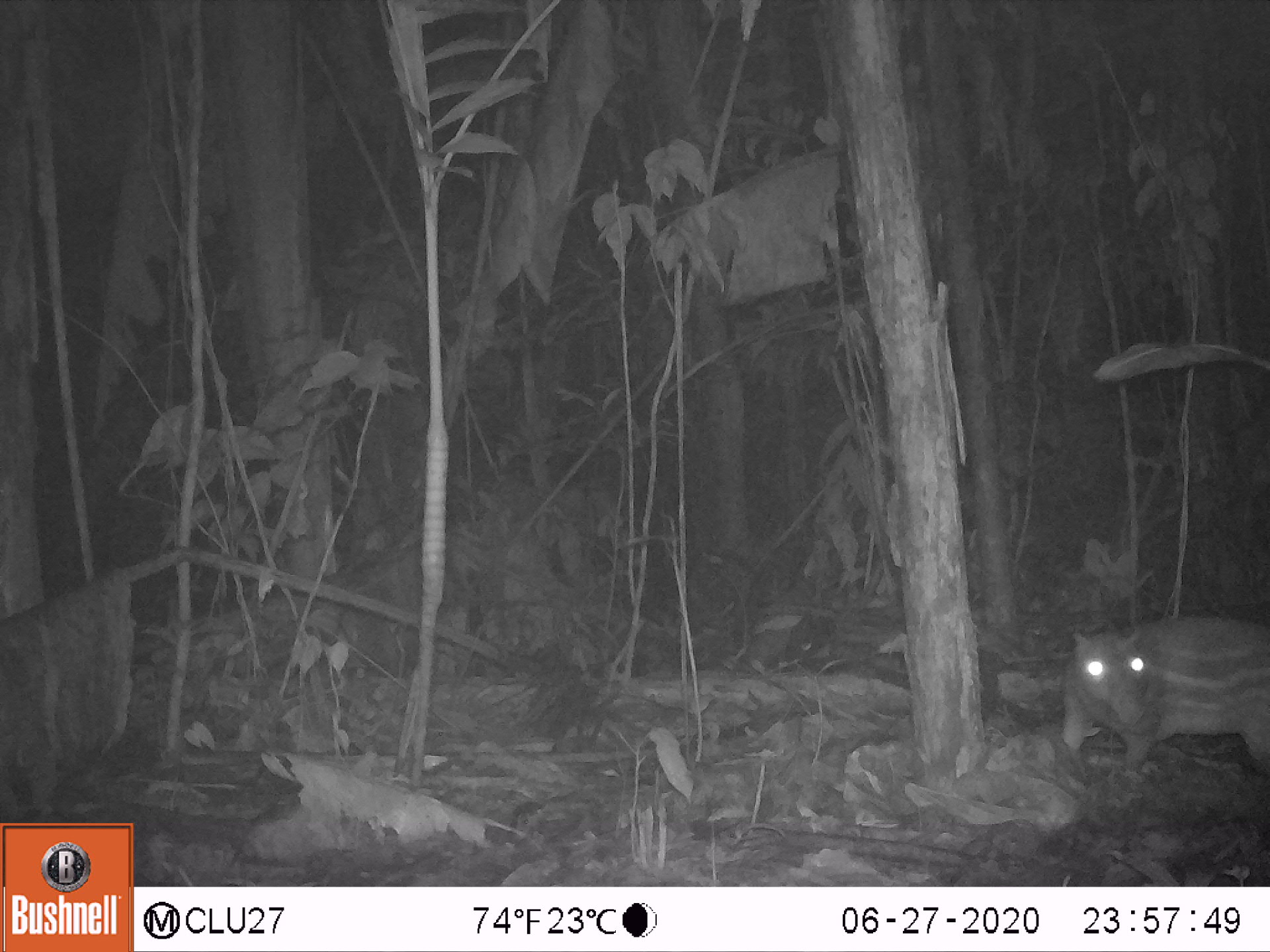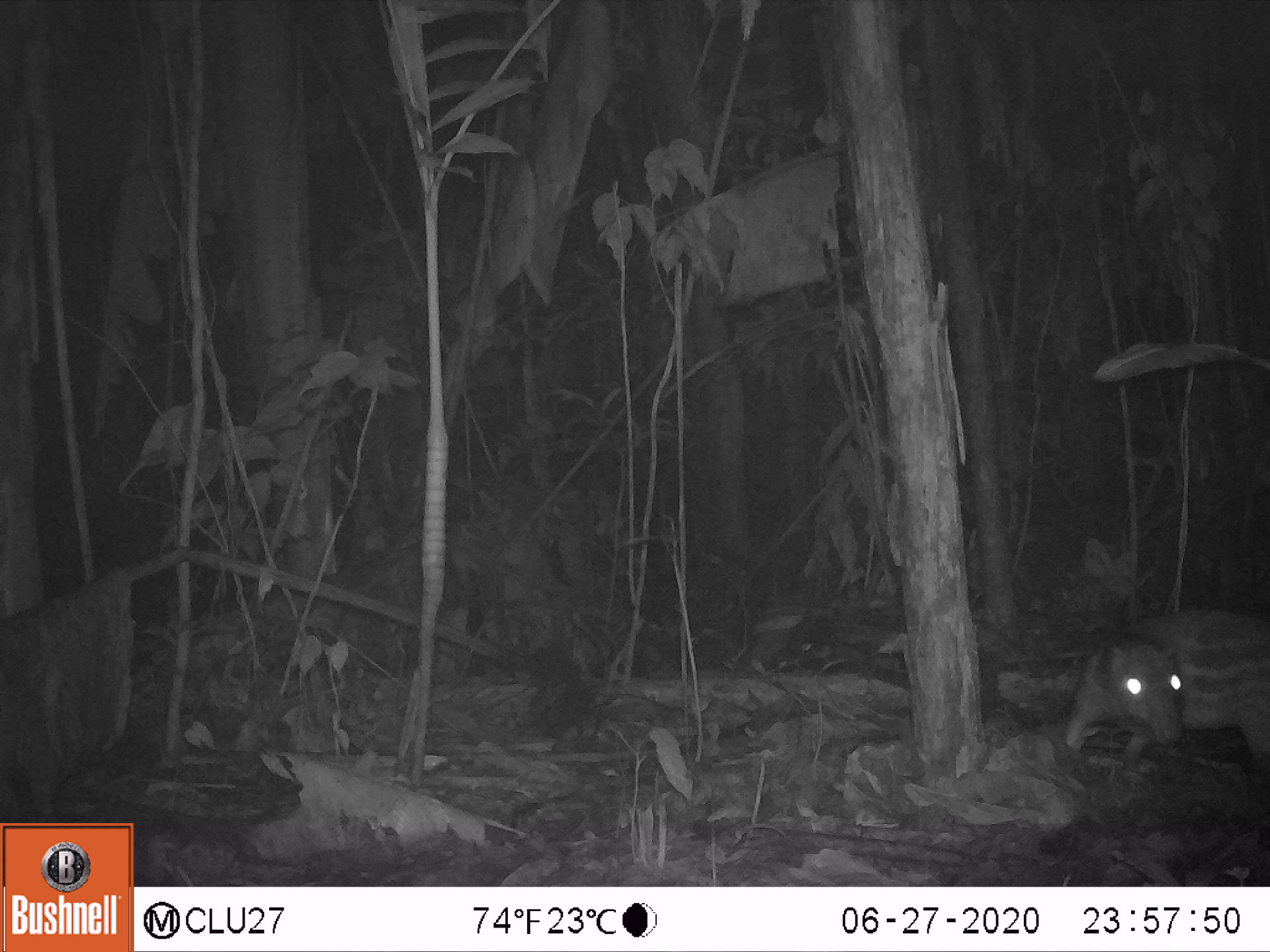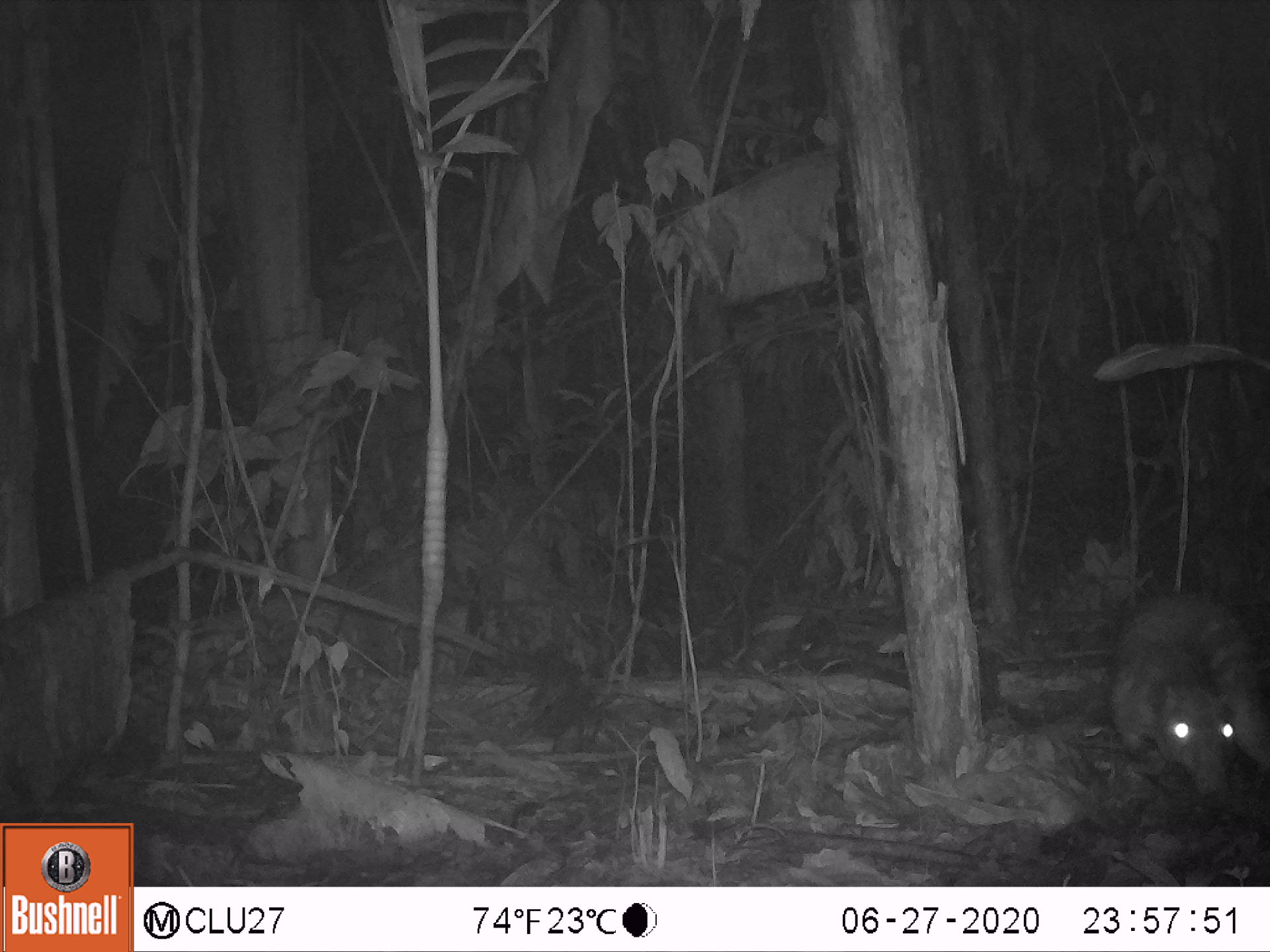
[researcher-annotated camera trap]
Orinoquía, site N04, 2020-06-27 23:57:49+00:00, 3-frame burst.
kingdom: Animalia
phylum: Chordata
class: Mammalia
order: Rodentia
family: Cuniculidae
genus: Cuniculus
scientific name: Cuniculus paca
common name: spotted paca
Spotted paca (Cuniculus paca).